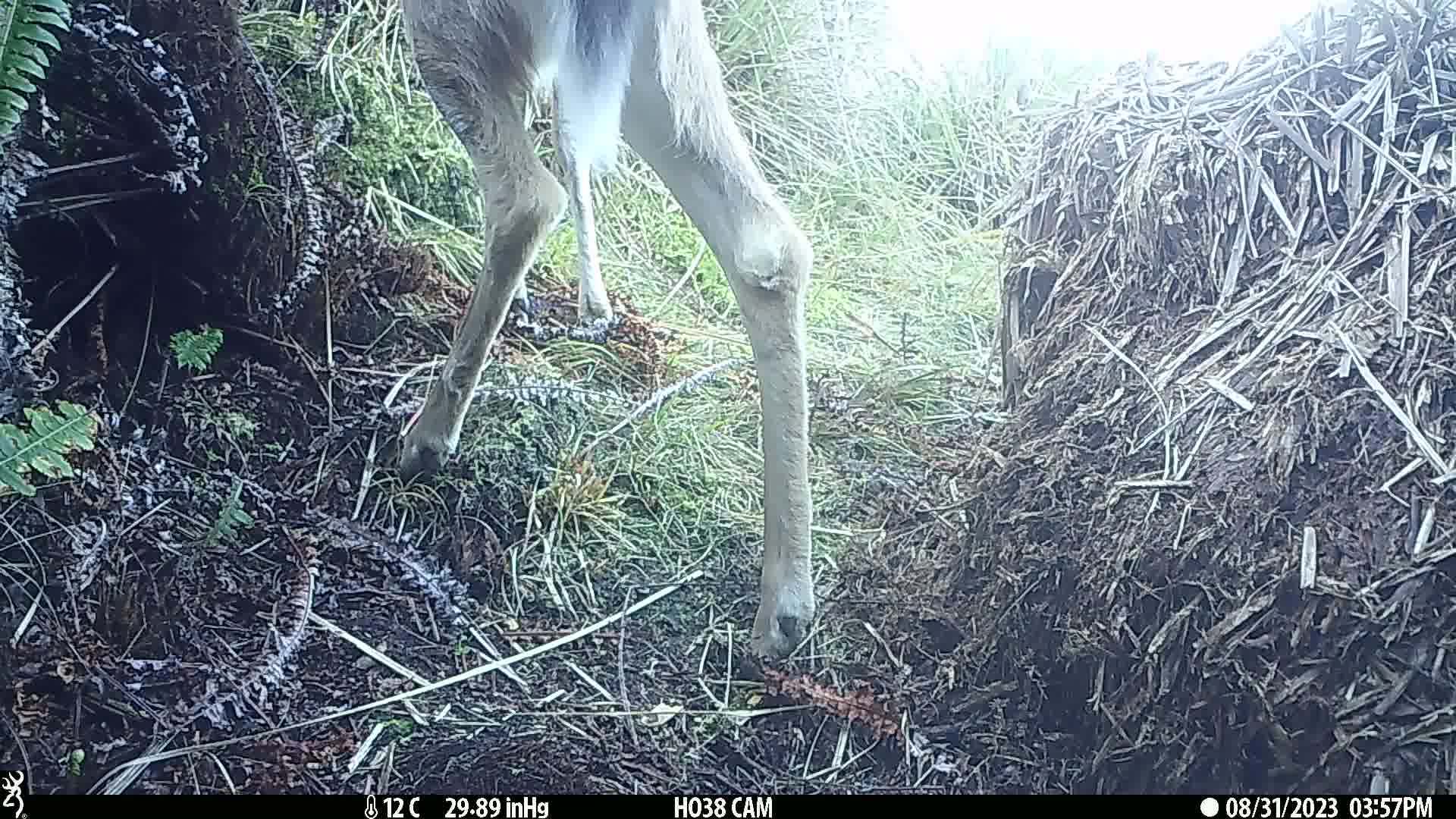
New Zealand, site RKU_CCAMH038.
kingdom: Animalia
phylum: Chordata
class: Mammalia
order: Artiodactyla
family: Cervidae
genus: Odocoileus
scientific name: Odocoileus virginianus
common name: white-tailed deer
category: white tailed deer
White tailed deer (white-tailed deer) (Odocoileus virginianus).